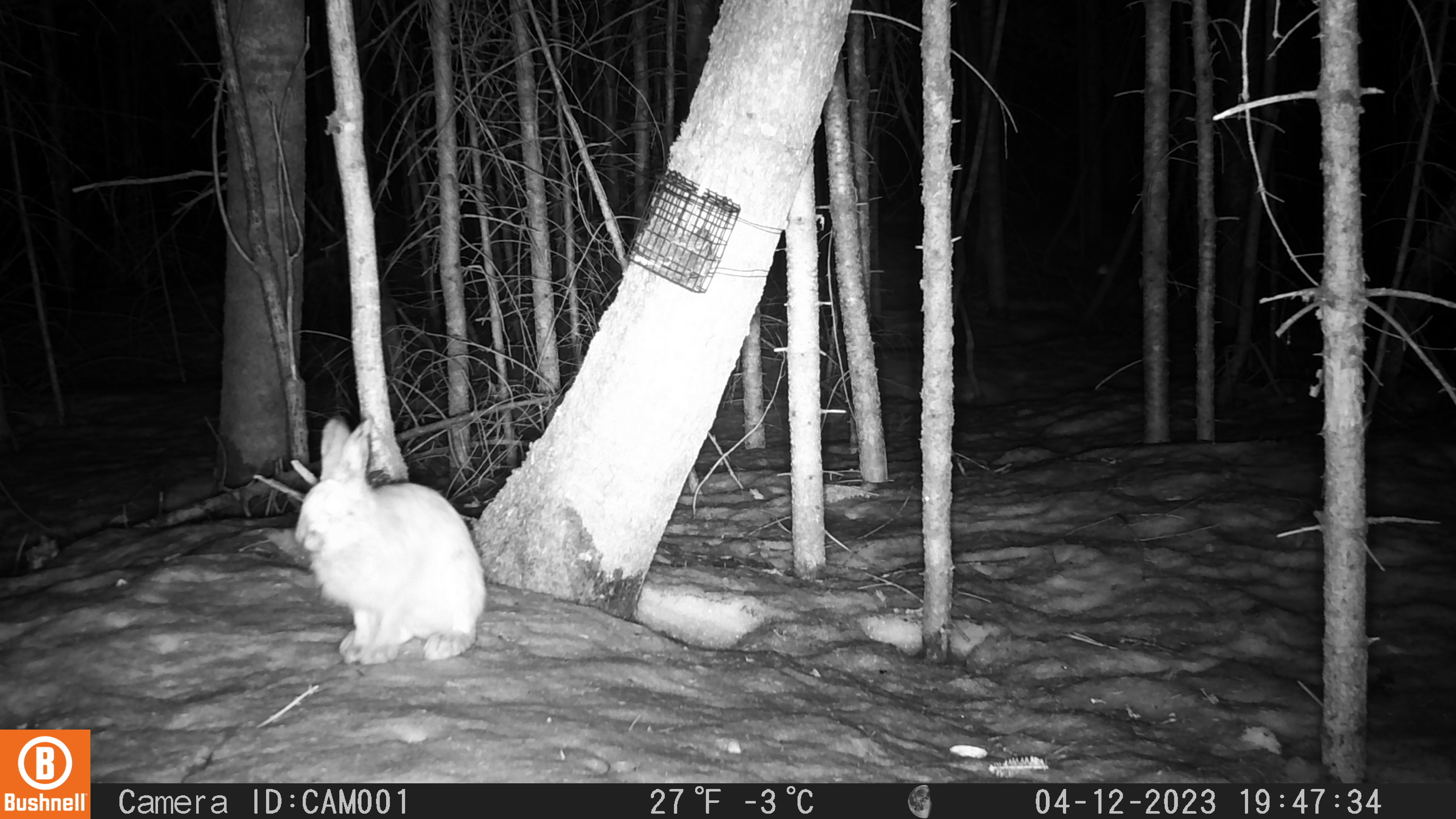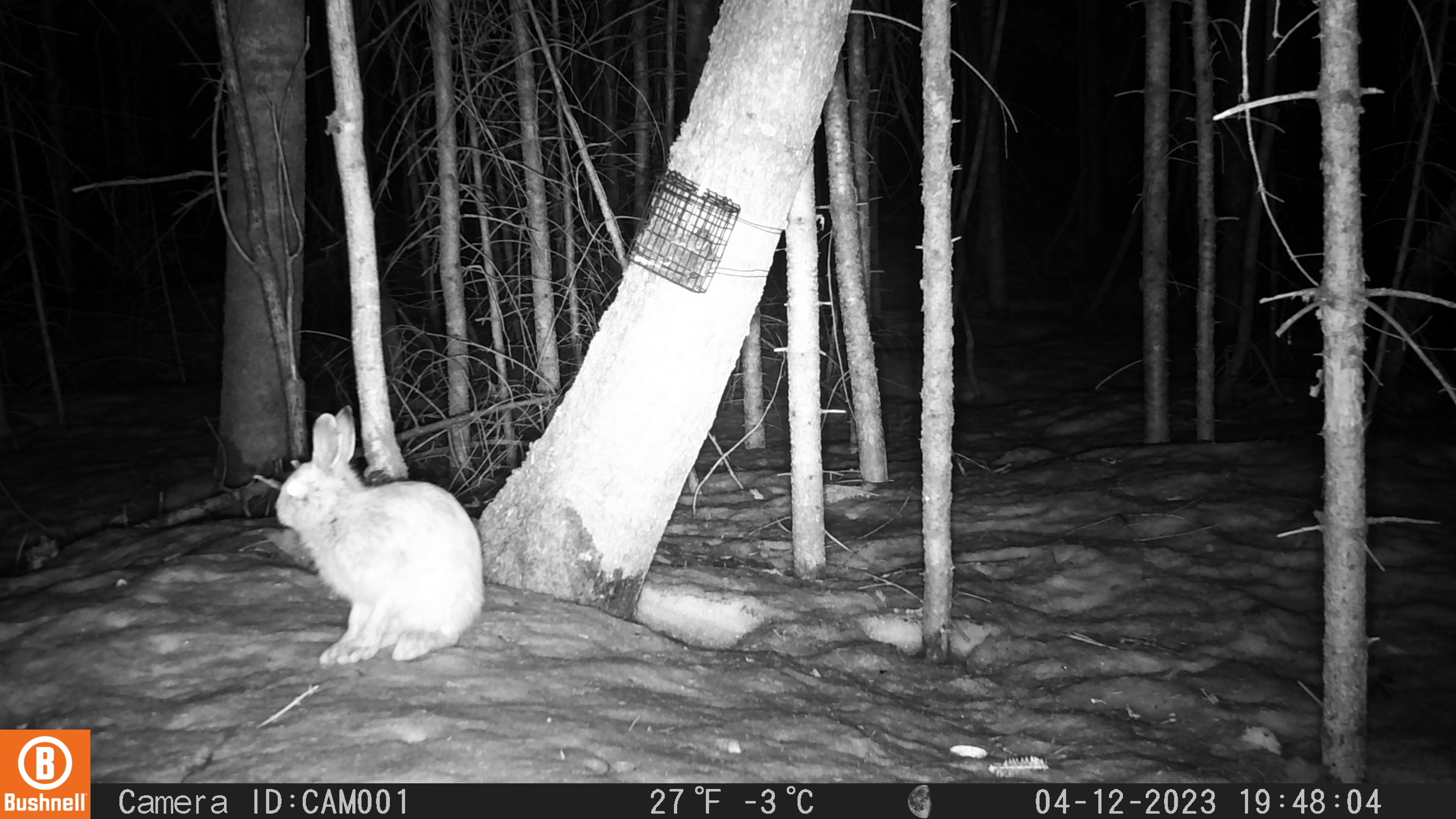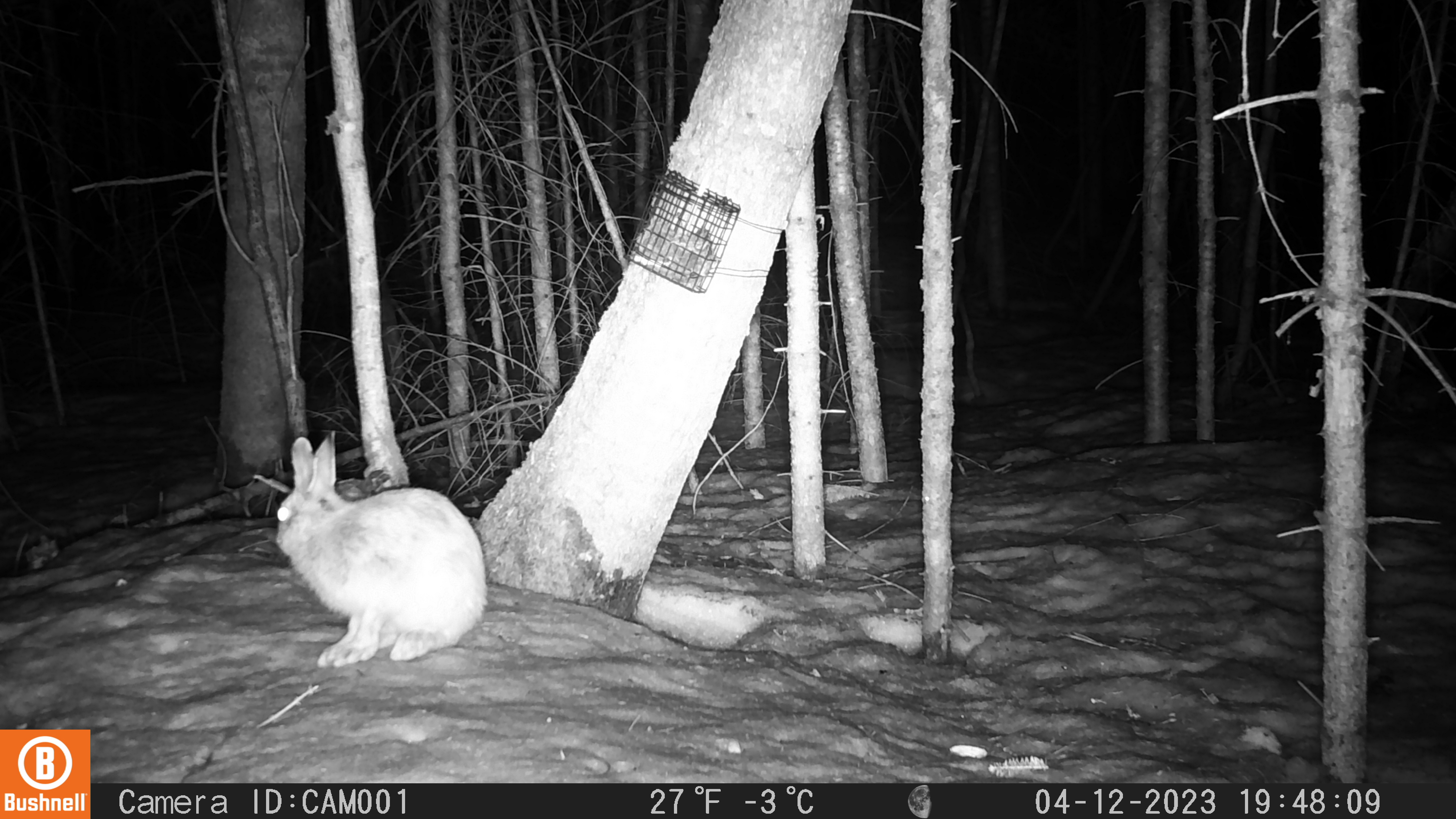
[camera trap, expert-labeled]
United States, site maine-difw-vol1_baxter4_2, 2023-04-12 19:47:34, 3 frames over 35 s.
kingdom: Animalia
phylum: Chordata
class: Mammalia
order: Lagomorpha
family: Leporidae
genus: Lepus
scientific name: Lepus americanus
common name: snowshoe hare